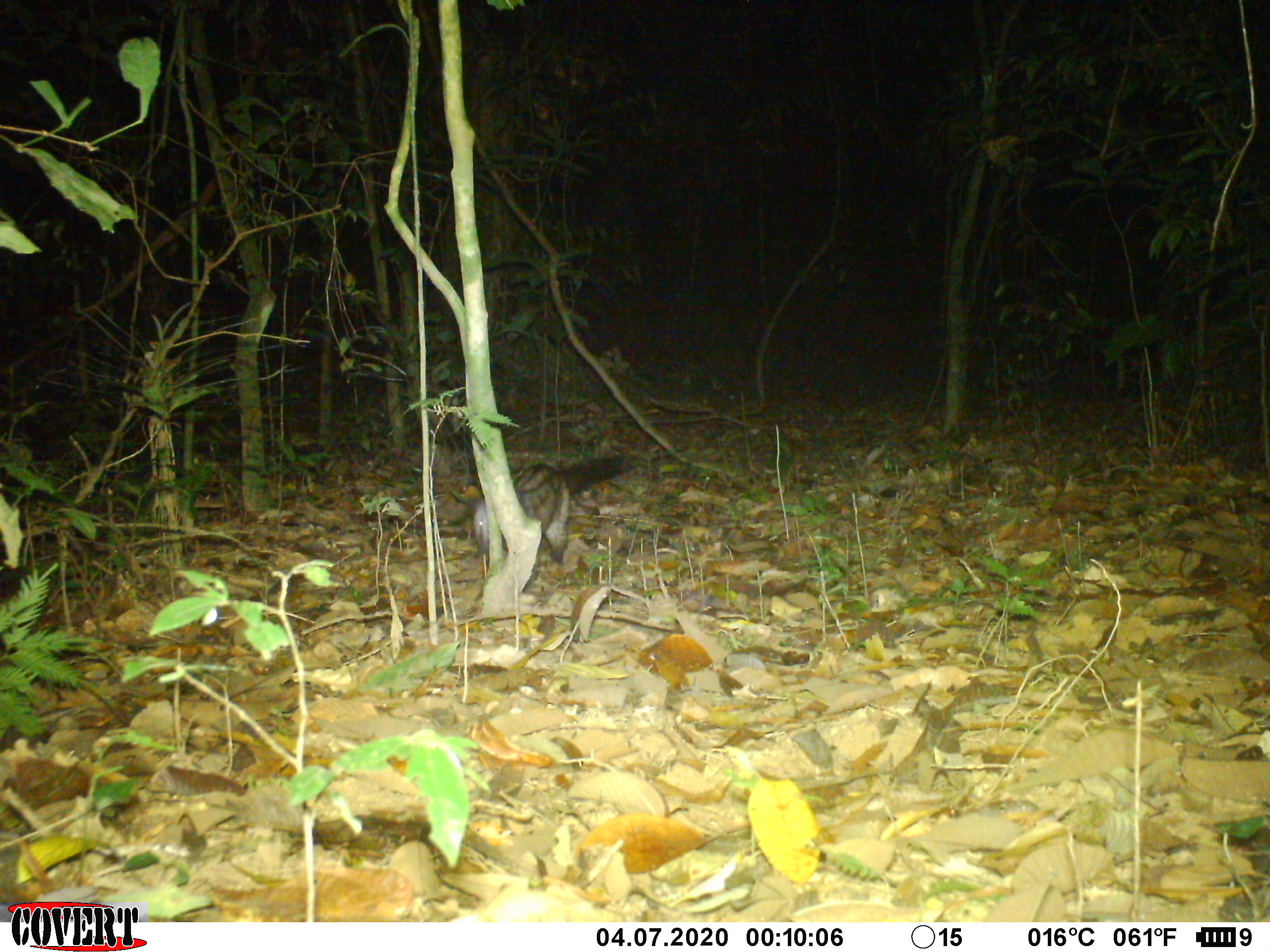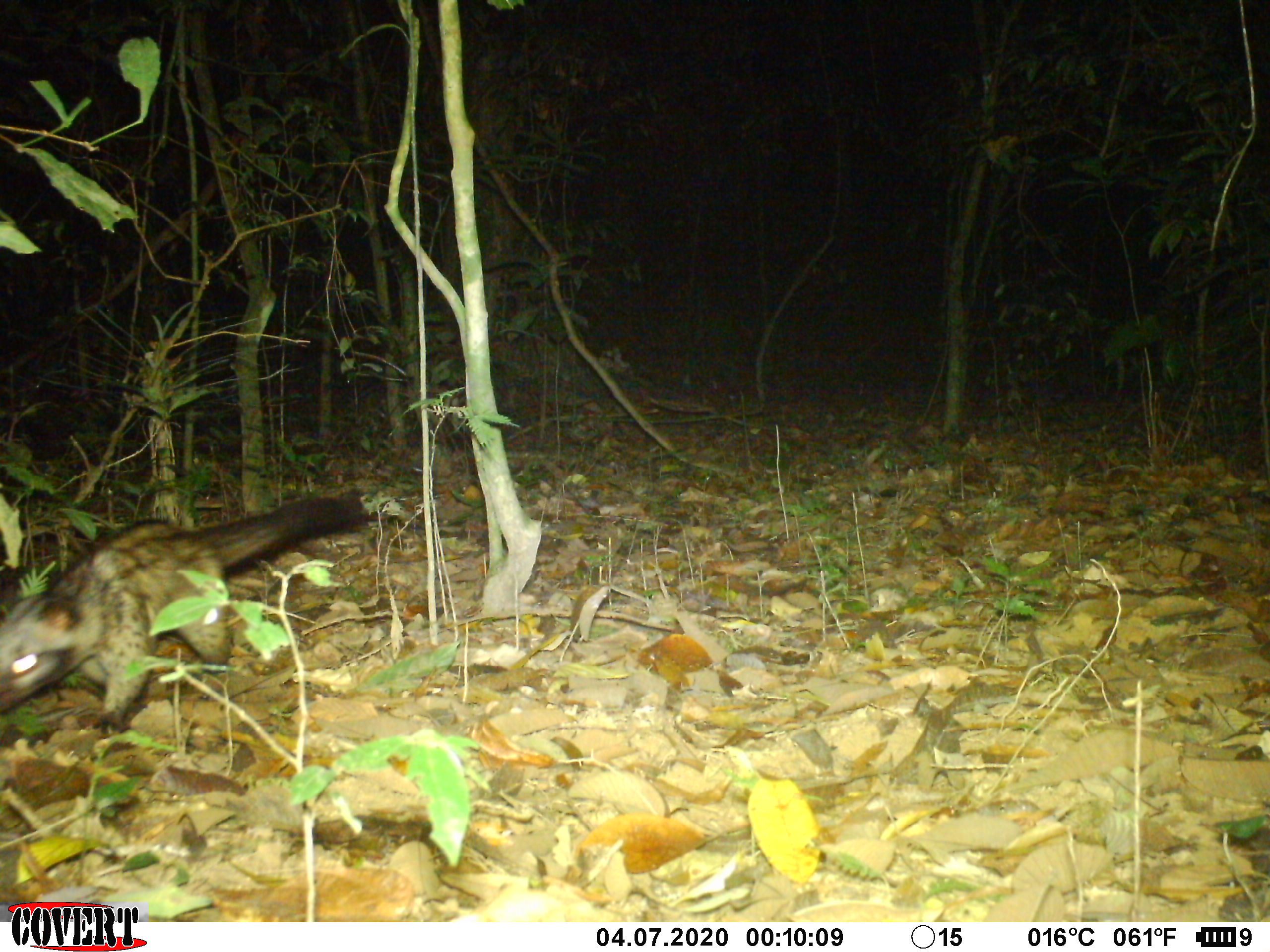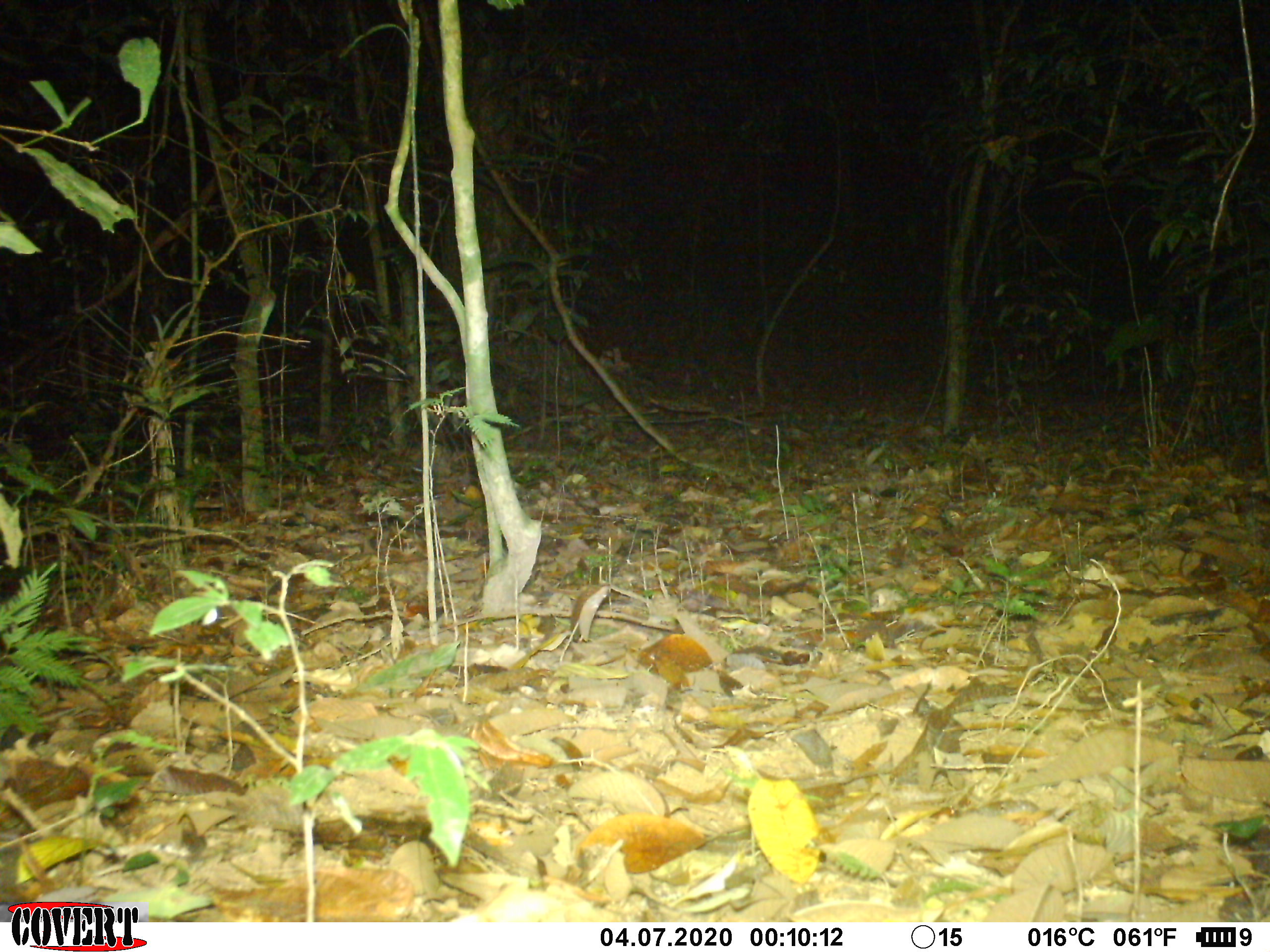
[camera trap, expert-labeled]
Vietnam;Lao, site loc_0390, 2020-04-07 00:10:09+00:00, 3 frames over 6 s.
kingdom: Animalia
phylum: Chordata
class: Mammalia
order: Carnivora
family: Viverridae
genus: Paradoxurus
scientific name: Paradoxurus hermaphroditus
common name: common palm civet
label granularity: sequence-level